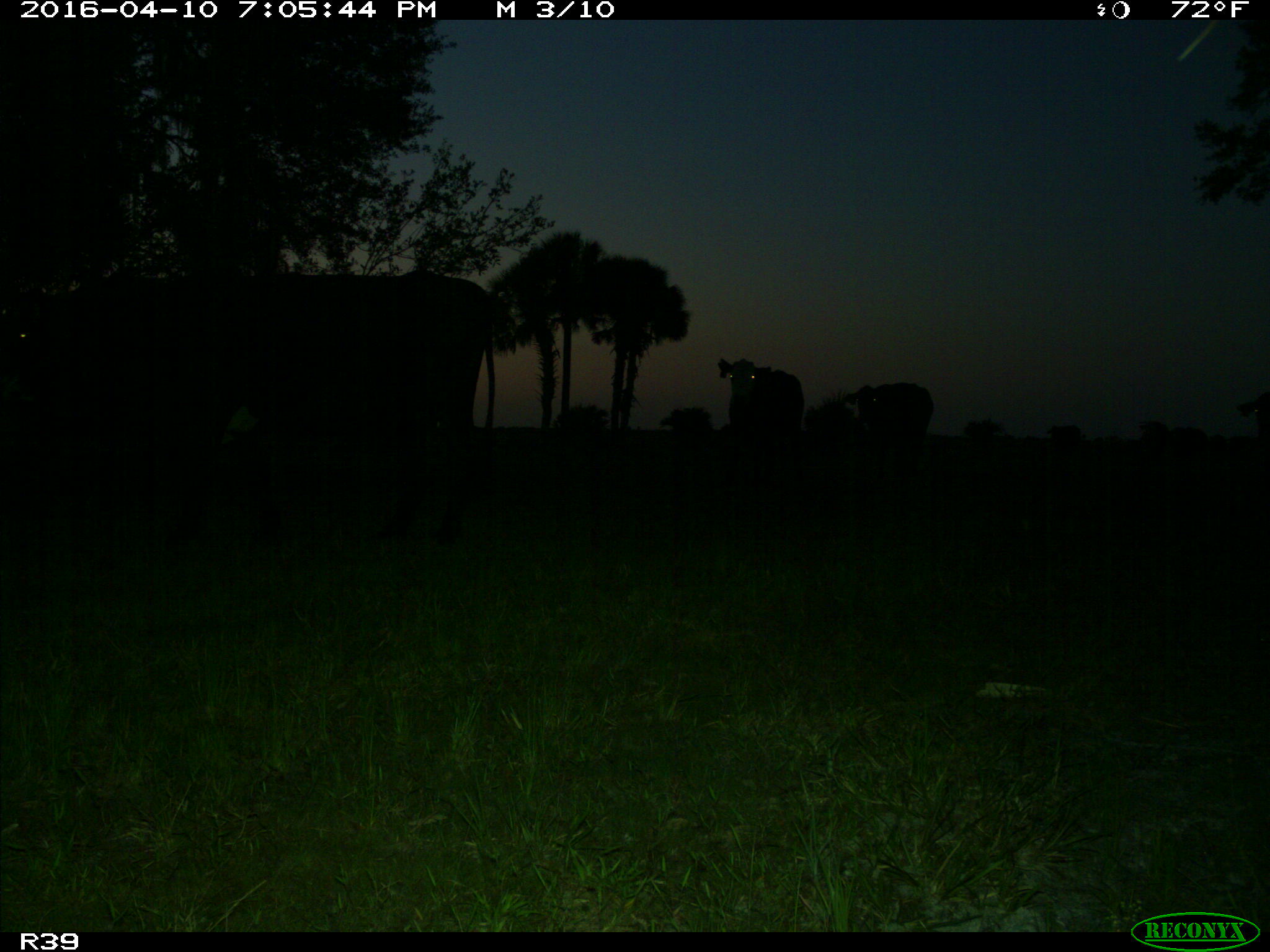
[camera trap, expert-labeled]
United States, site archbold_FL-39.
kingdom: Animalia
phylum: Chordata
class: Mammalia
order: Artiodactyla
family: Bovidae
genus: Bos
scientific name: Bos taurus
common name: domestic cow